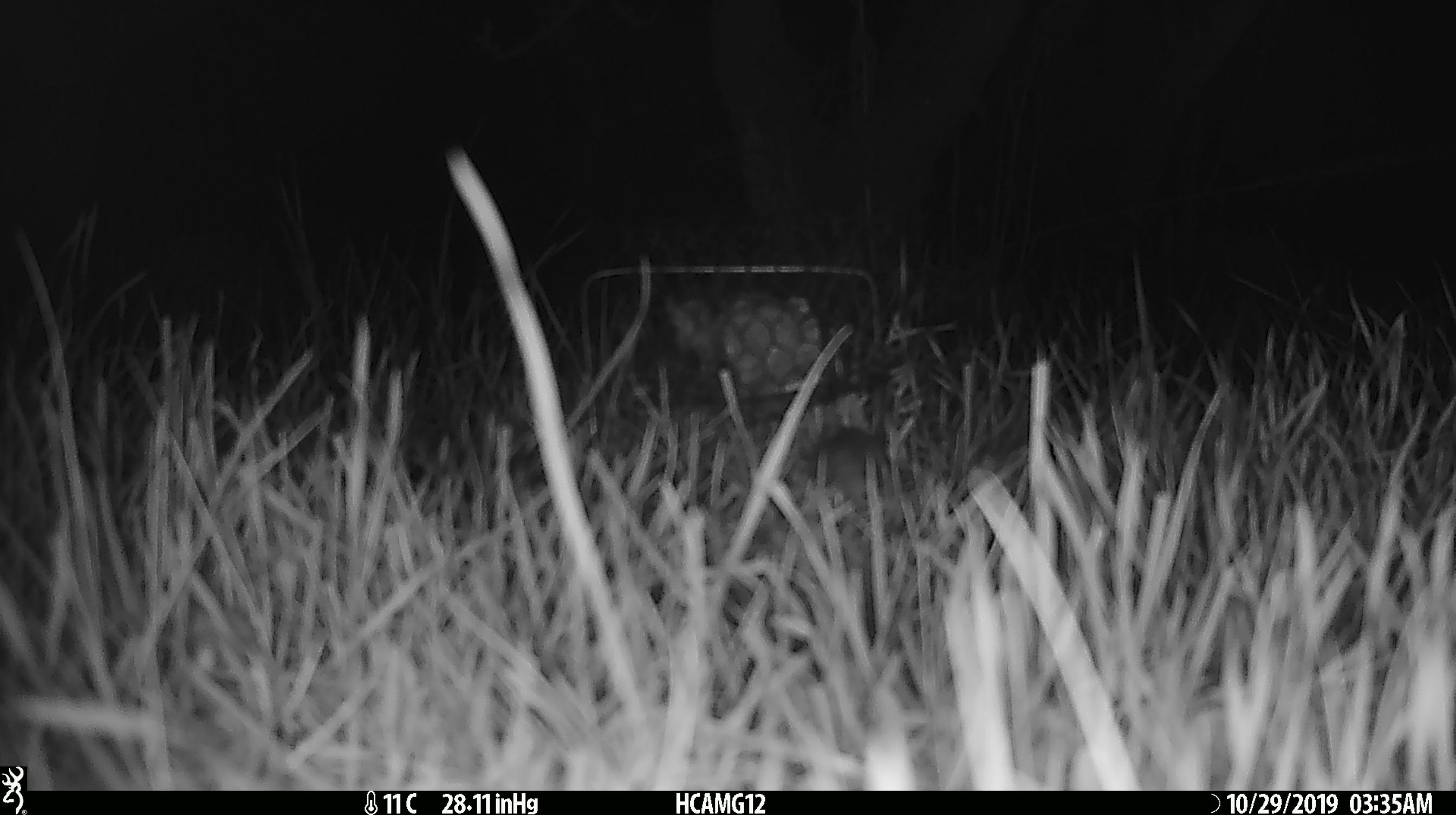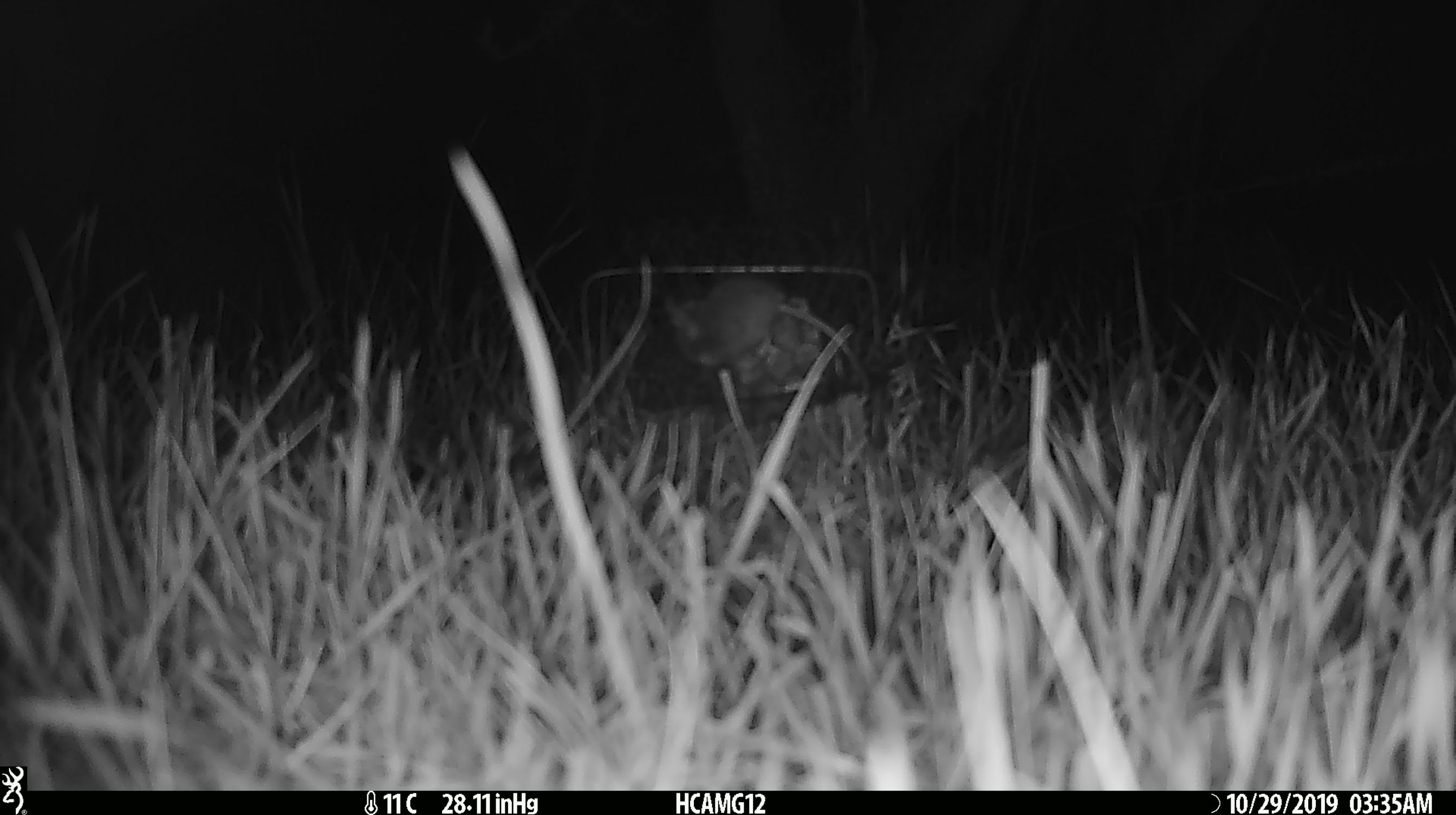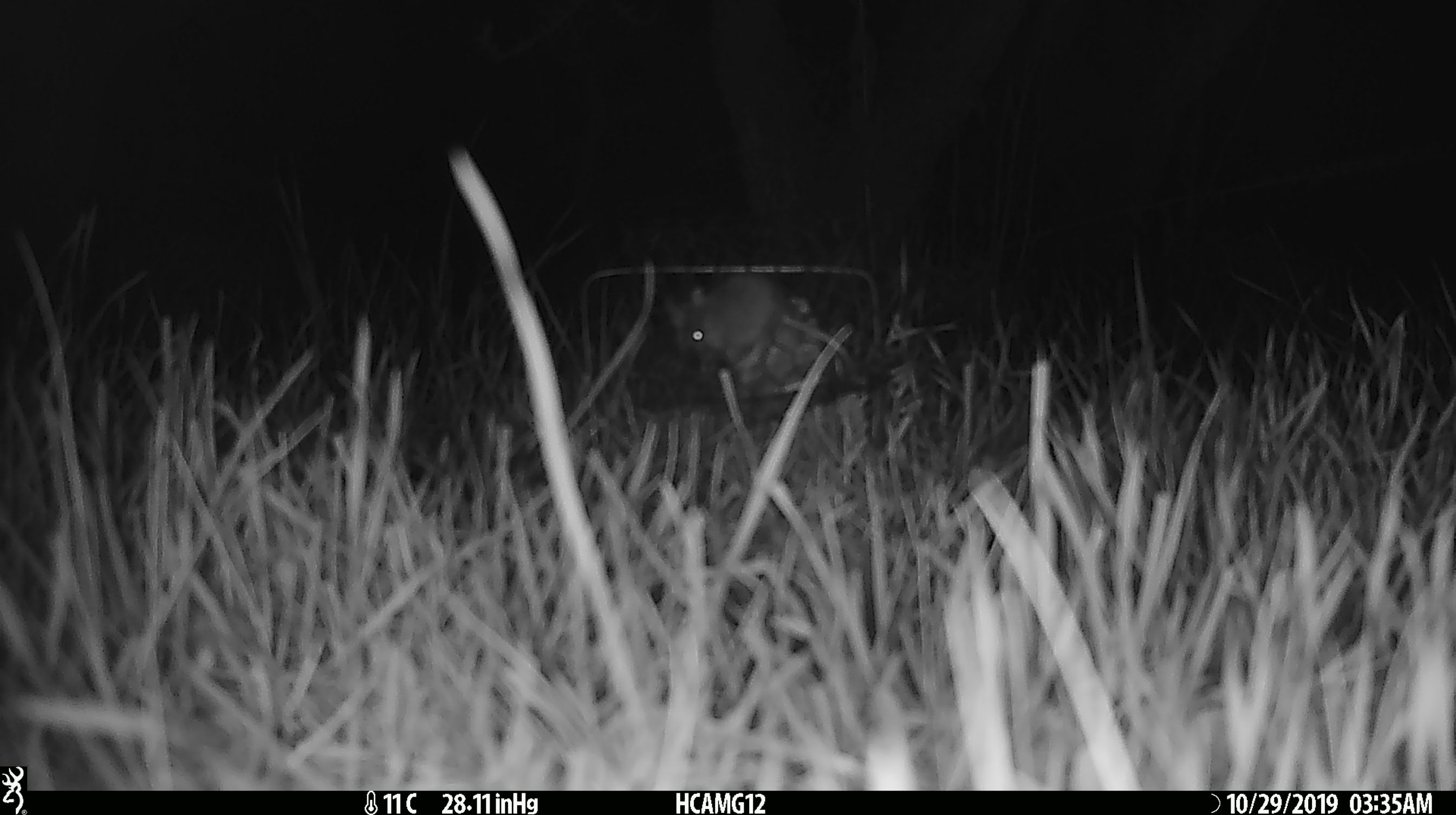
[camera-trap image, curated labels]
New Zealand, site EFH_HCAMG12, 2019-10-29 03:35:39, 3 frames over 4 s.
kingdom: Animalia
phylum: Chordata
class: Mammalia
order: Rodentia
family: Muridae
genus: Mus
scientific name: Mus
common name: mouse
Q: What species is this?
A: Mouse (Mus).